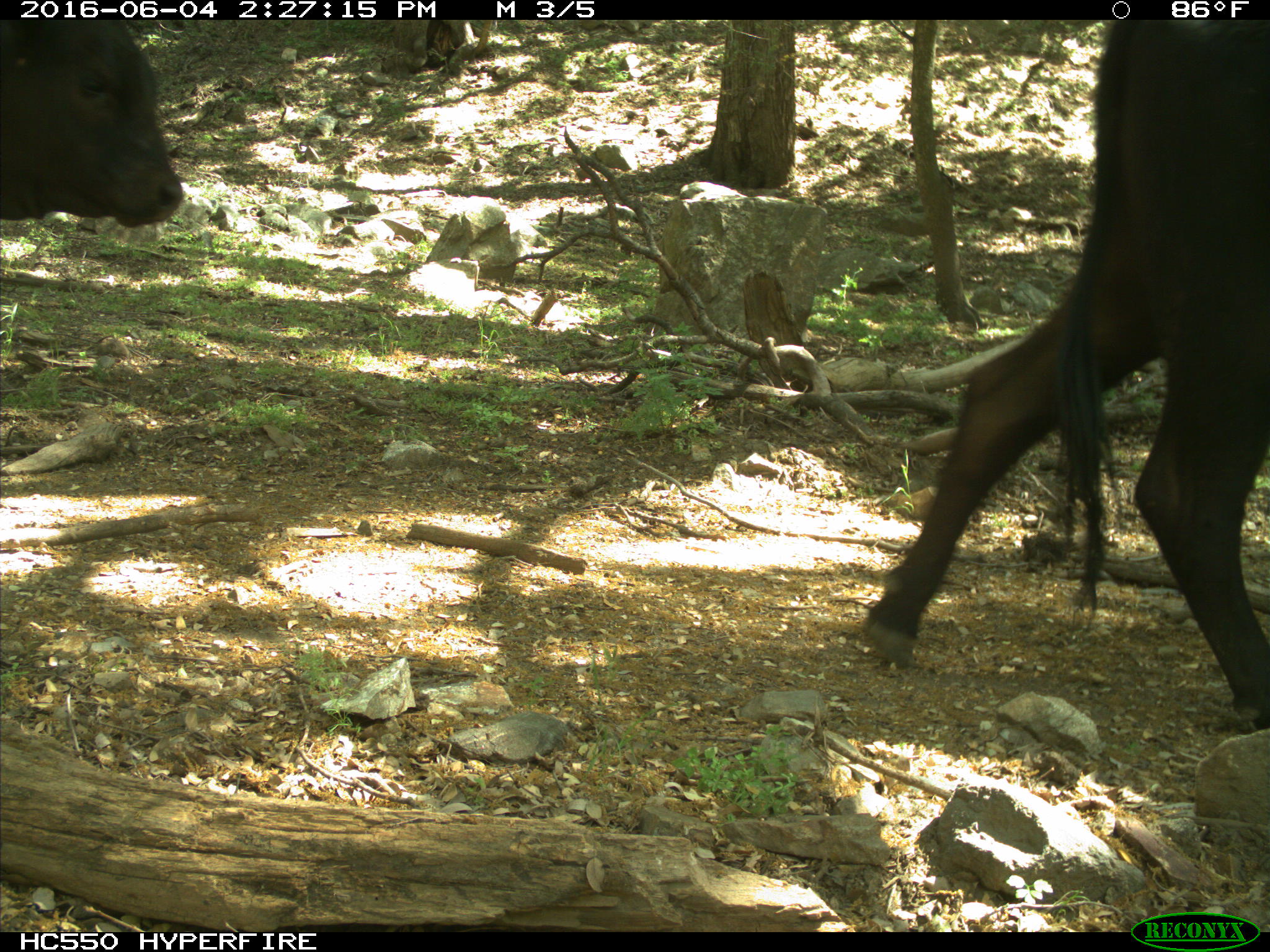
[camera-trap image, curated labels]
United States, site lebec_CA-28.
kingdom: Animalia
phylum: Chordata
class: Mammalia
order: Artiodactyla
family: Bovidae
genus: Bos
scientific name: Bos taurus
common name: domestic cow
Bos taurus (domestic cow).